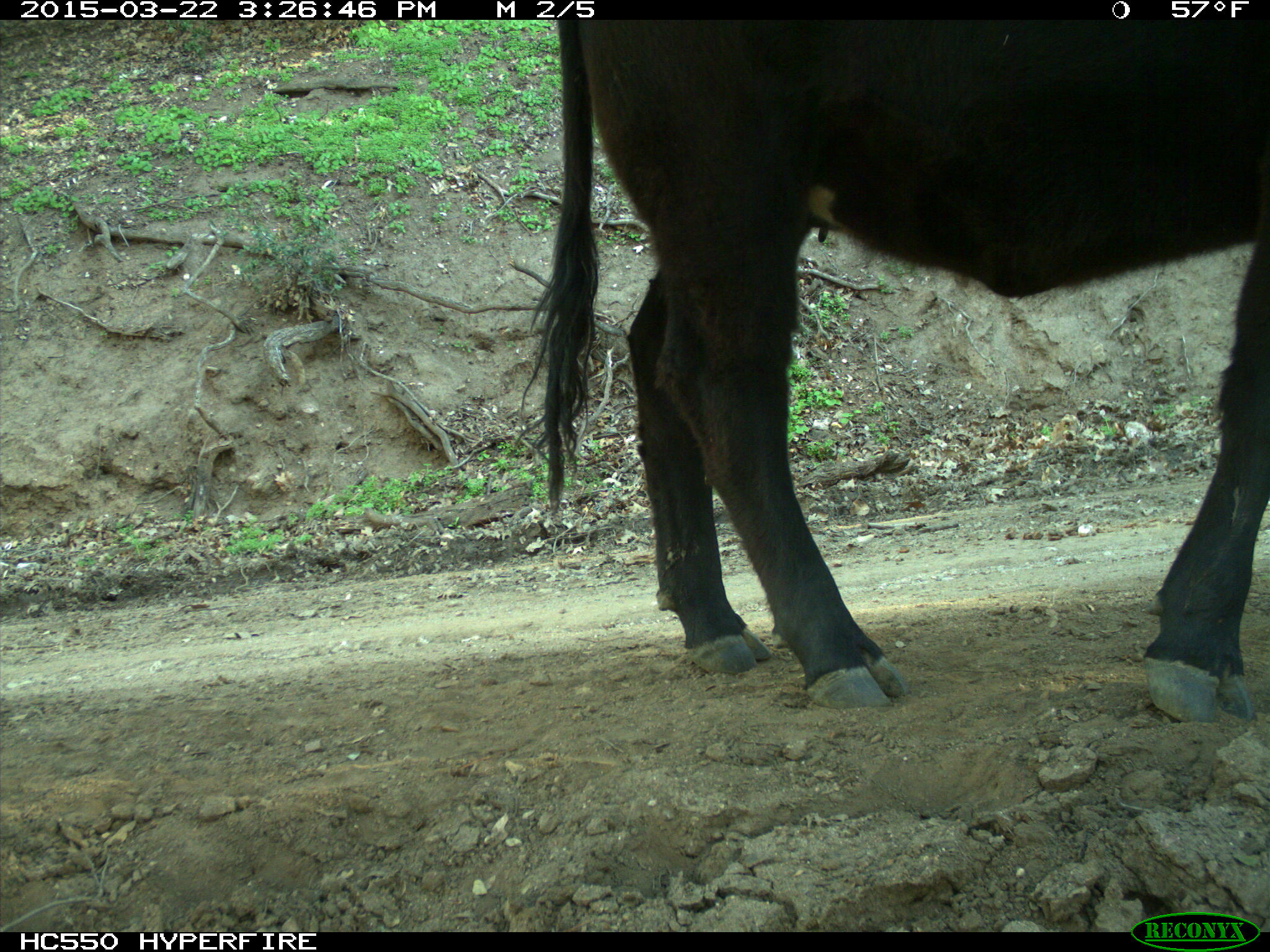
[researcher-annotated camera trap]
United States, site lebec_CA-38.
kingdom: Animalia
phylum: Chordata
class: Mammalia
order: Artiodactyla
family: Bovidae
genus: Bos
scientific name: Bos taurus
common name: domestic cow